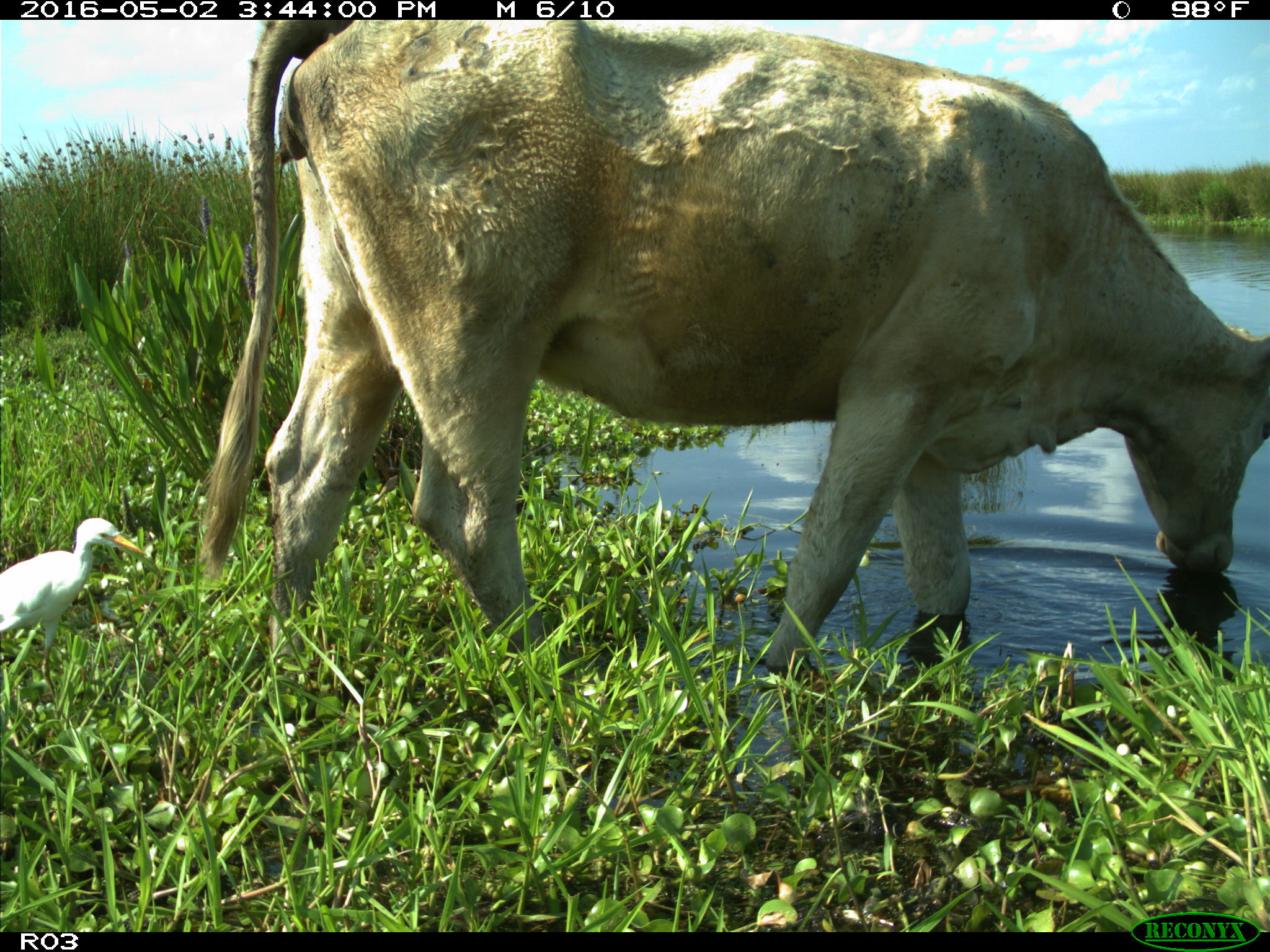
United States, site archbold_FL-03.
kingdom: Animalia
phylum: Chordata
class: Mammalia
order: Artiodactyla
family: Bovidae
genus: Bos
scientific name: Bos taurus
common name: domestic cow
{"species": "Bos taurus (domestic cow)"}